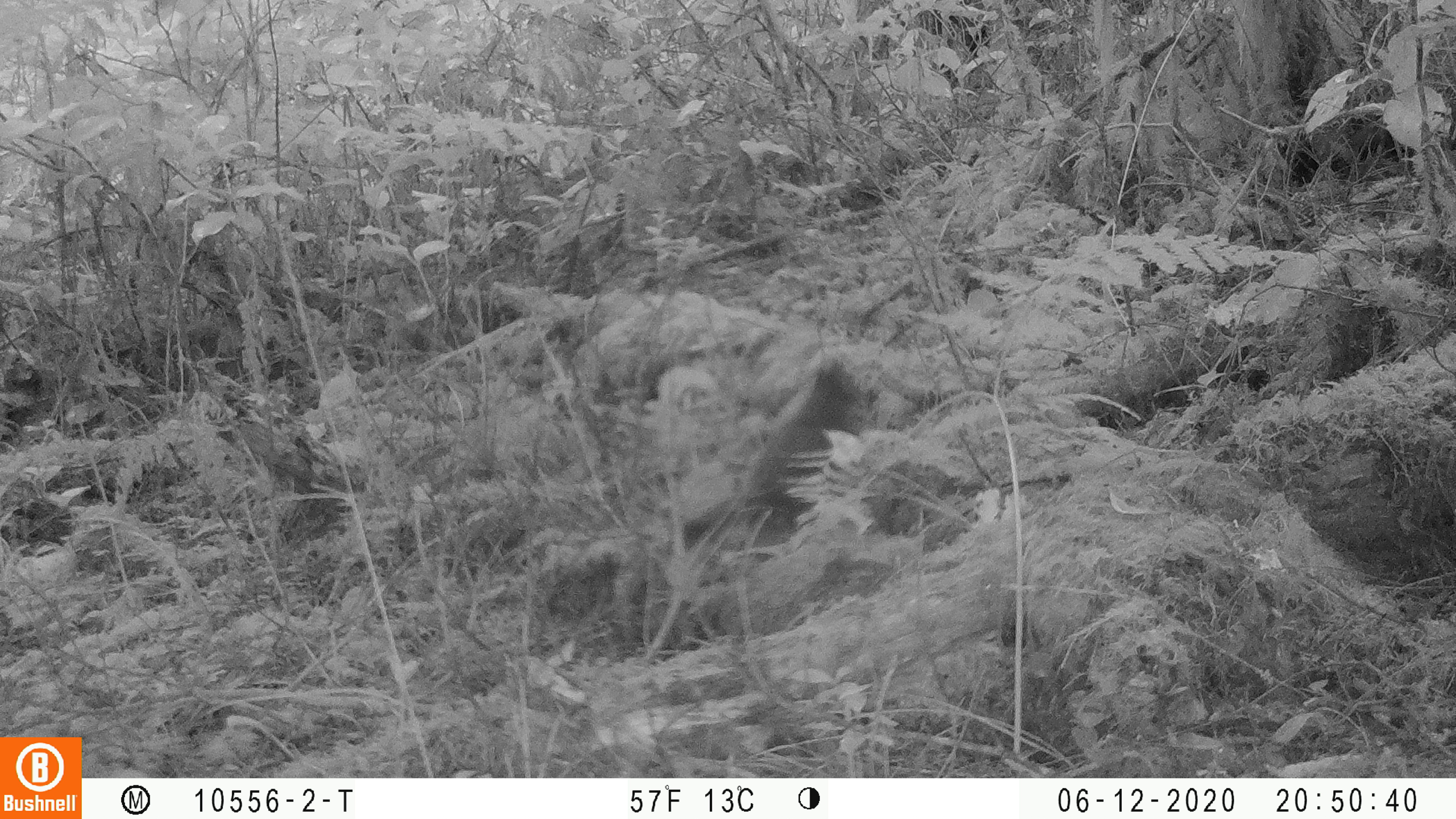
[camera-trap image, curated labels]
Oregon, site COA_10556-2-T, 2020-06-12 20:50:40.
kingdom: Animalia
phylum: Chordata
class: Mammalia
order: Rodentia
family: Sciuridae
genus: Tamiasciurus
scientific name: Tamiasciurus douglasii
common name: douglas squirrel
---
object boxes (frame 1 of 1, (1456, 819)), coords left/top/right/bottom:
douglas squirrel: 667/362/864/555